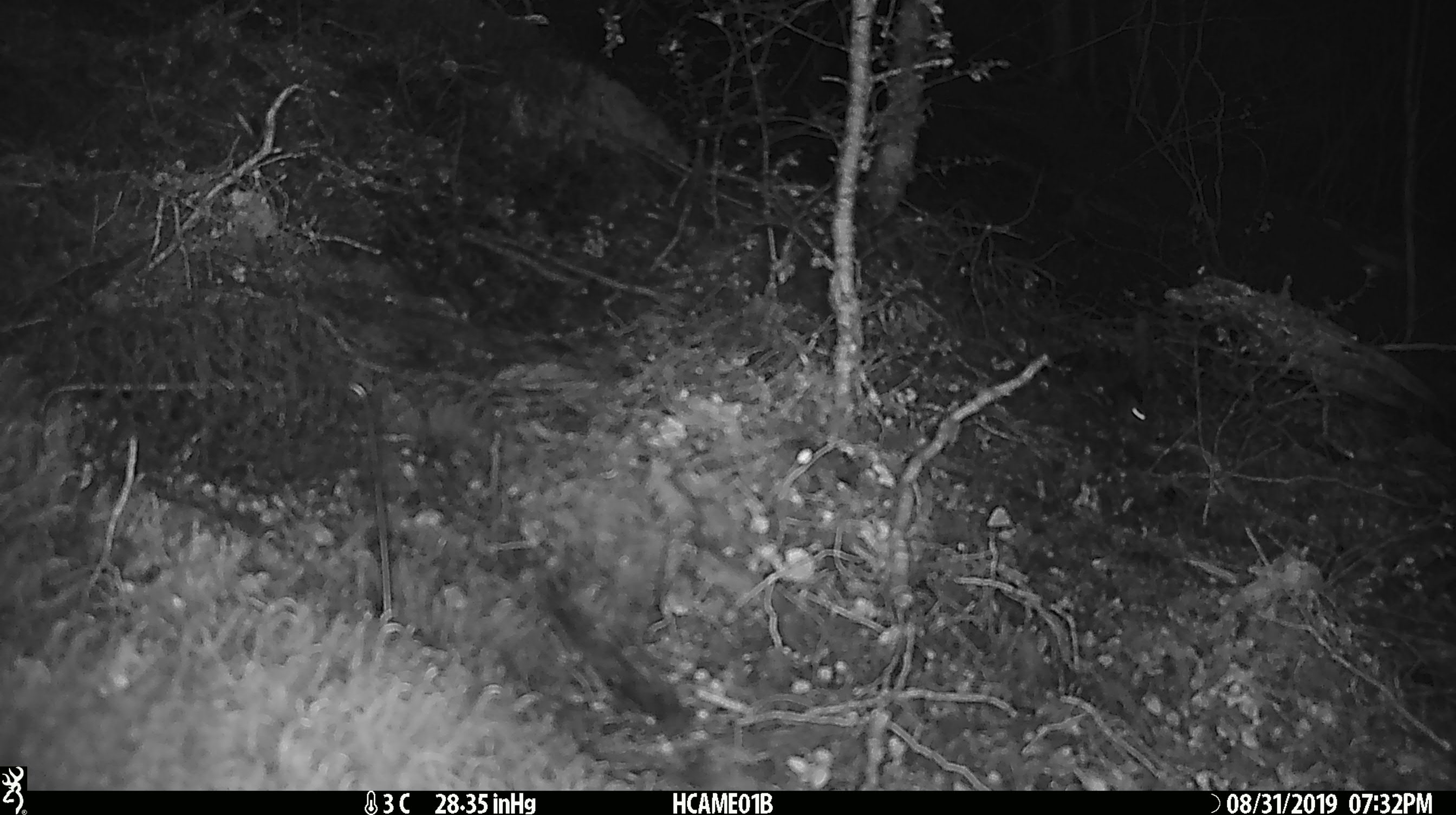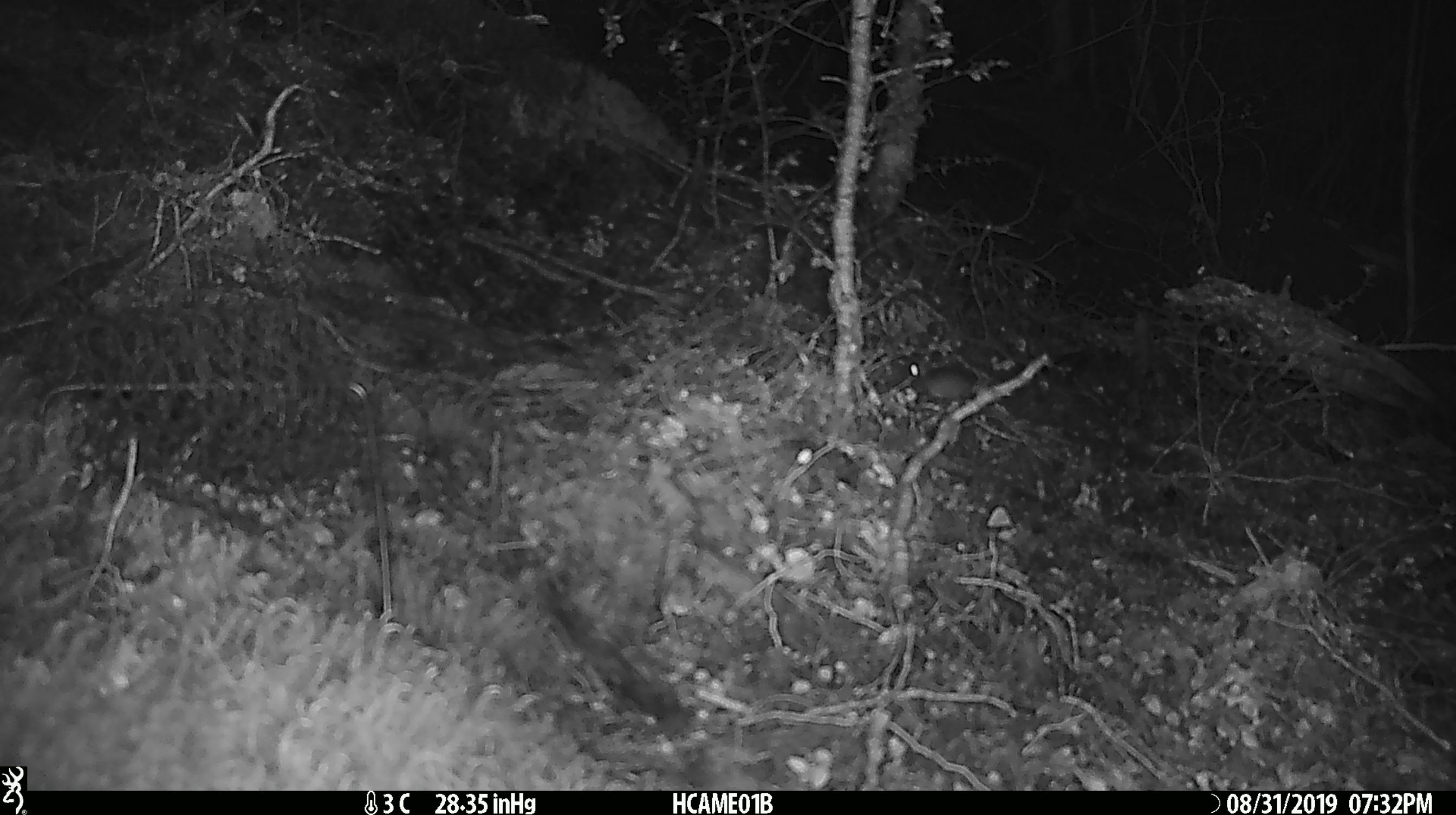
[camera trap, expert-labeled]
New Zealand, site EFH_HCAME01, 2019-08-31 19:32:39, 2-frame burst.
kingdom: Animalia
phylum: Chordata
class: Mammalia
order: Rodentia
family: Muridae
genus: Mus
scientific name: Mus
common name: mouse